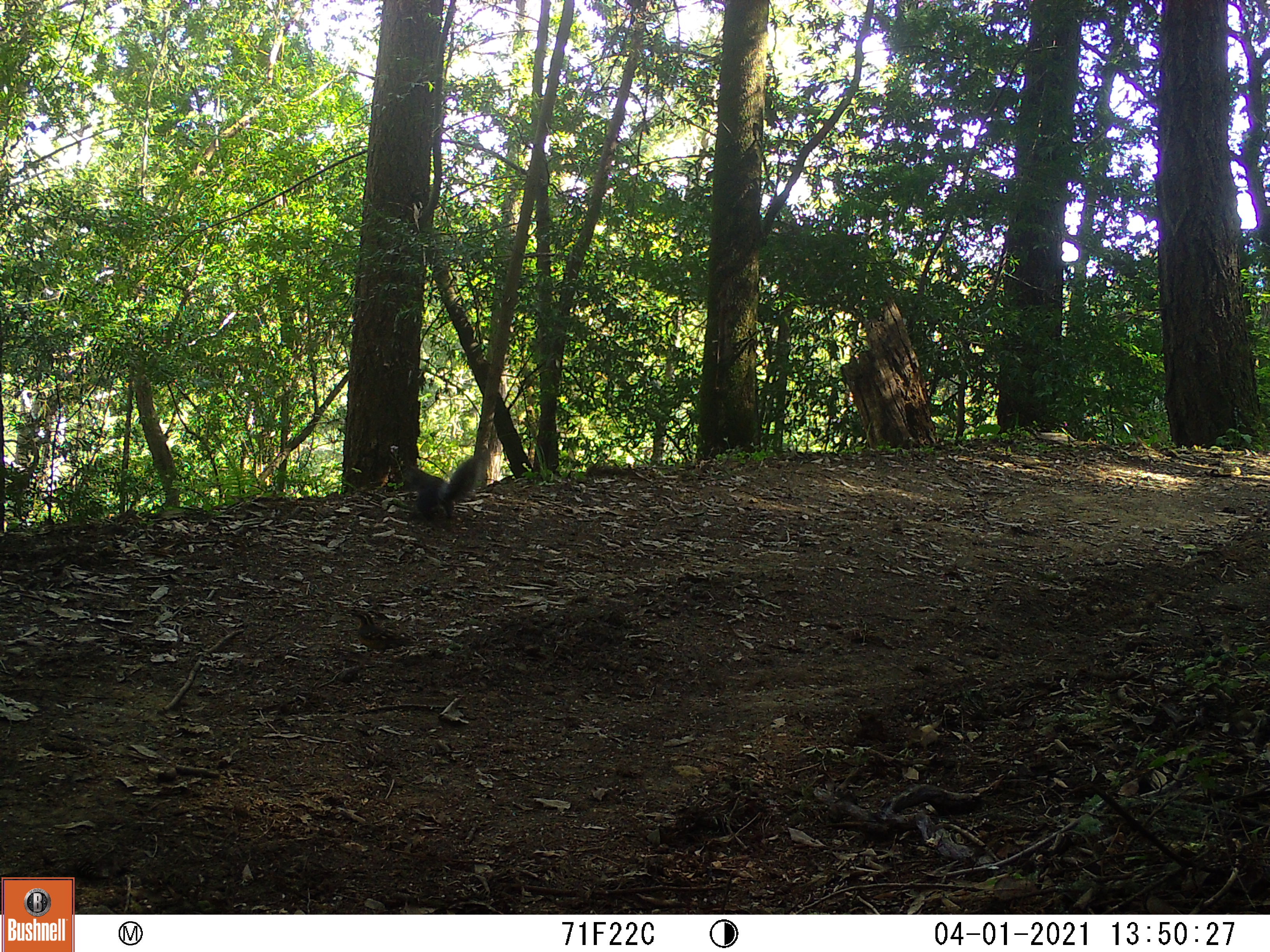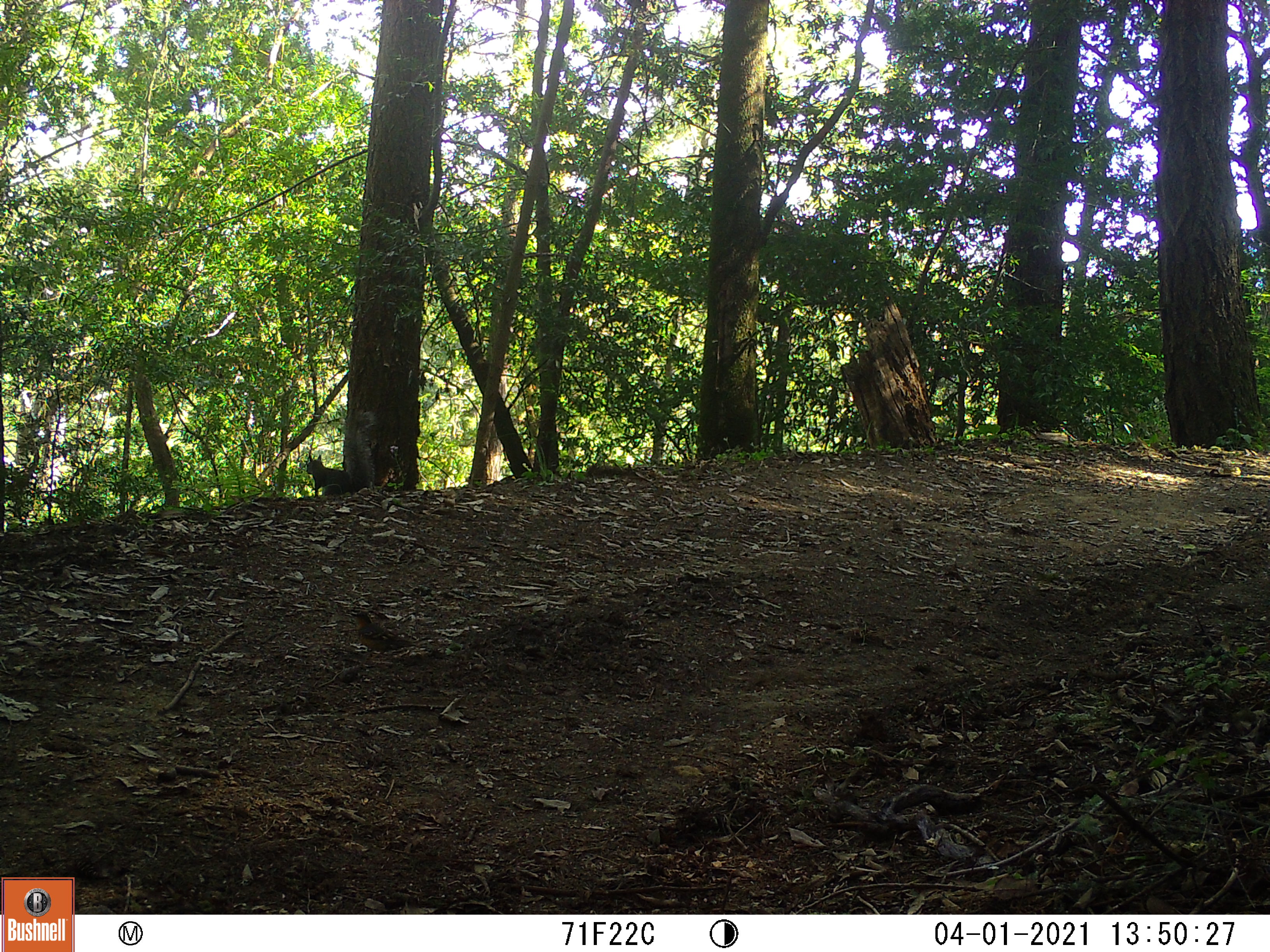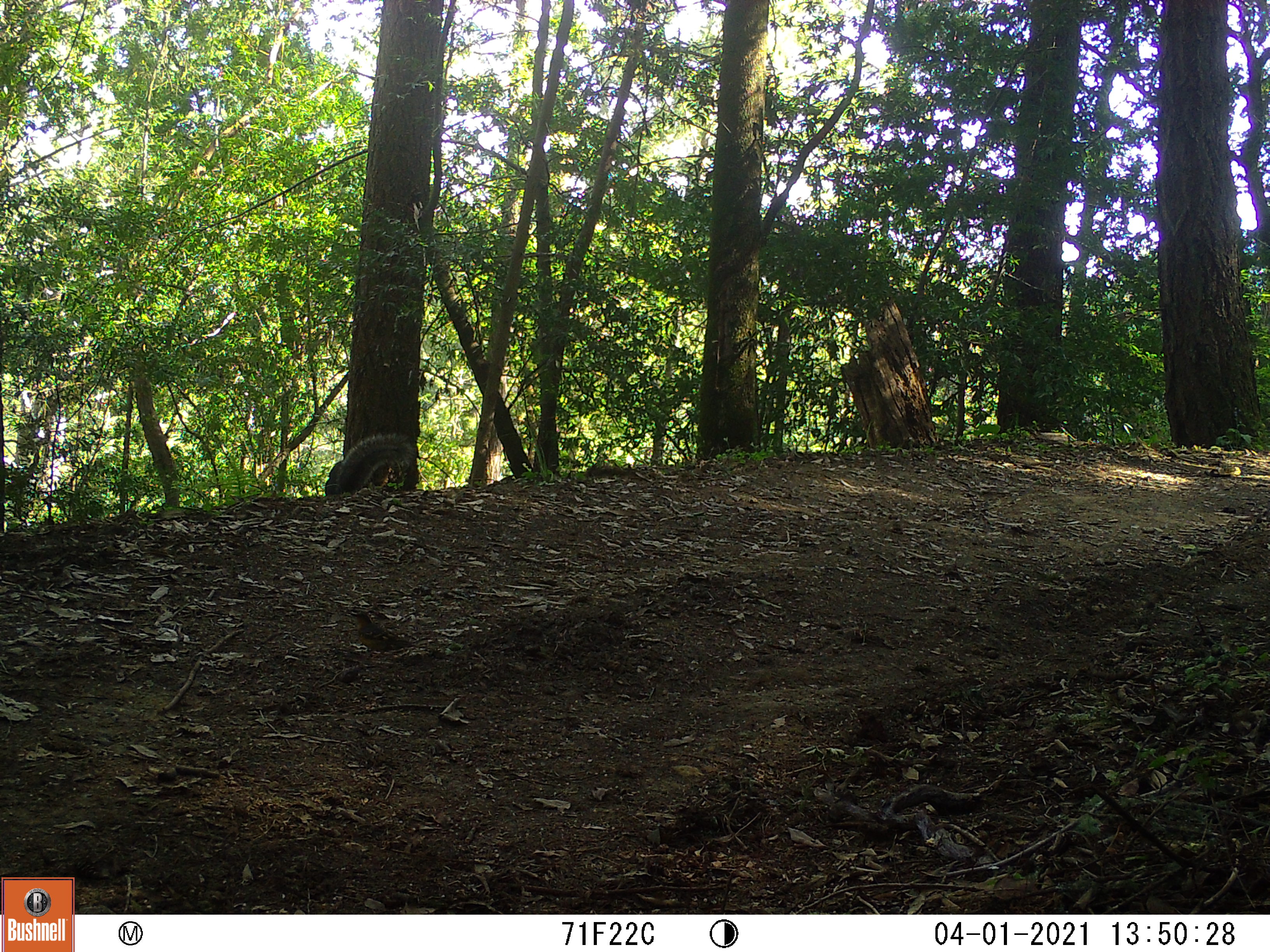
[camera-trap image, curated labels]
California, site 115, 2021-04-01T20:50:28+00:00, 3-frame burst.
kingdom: Animalia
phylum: Chordata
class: Mammalia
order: Rodentia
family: Sciuridae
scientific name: Sciuridae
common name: squirrel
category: unknown squirrel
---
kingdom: Animalia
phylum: Chordata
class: Aves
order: Passeriformes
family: Turdidae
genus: Turdus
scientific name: Turdus migratorius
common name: american robin